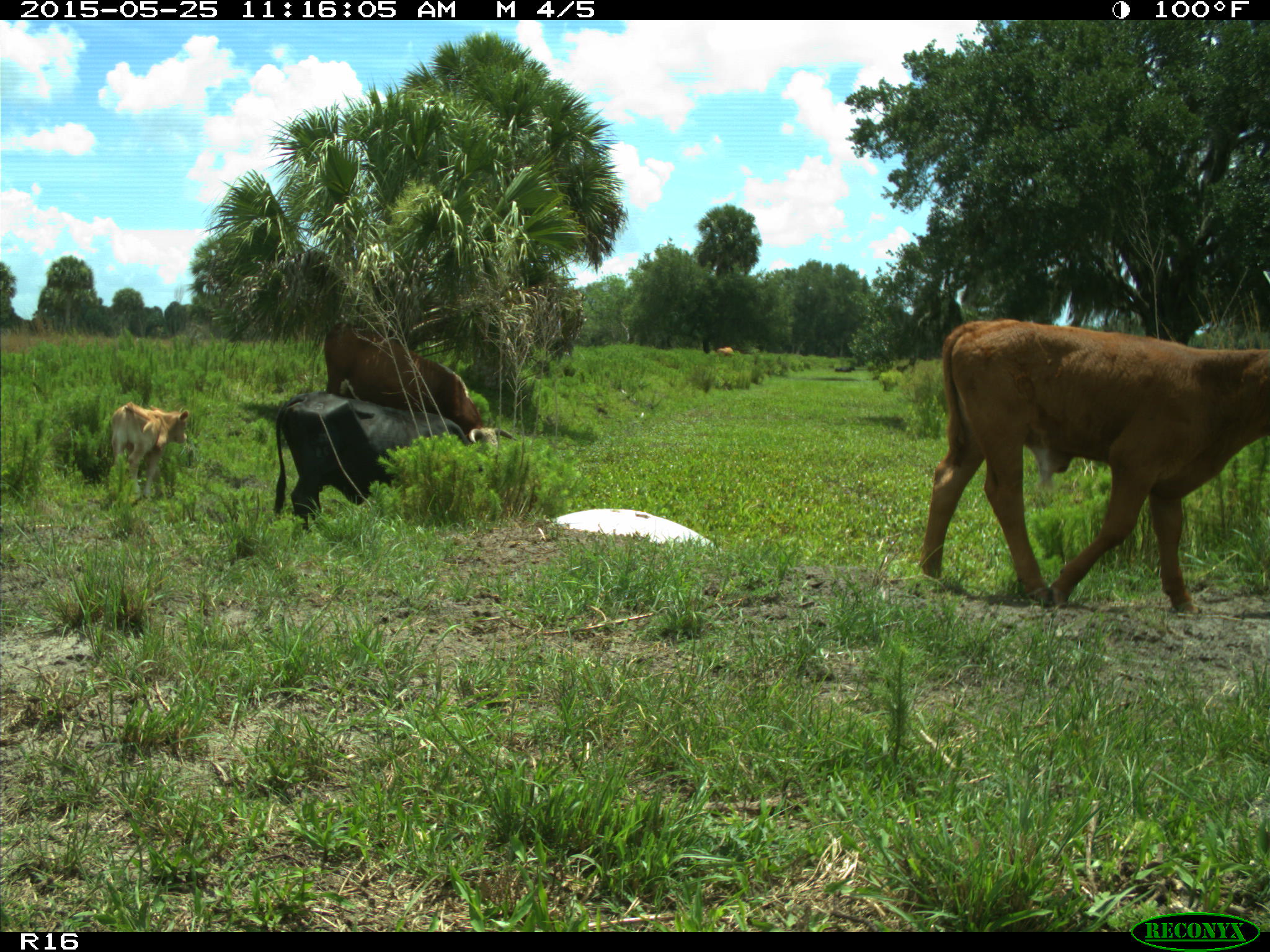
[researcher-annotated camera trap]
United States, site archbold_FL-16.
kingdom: Animalia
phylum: Chordata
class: Mammalia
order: Artiodactyla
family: Bovidae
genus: Bos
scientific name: Bos taurus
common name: domestic cow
Bos taurus (domestic cow).